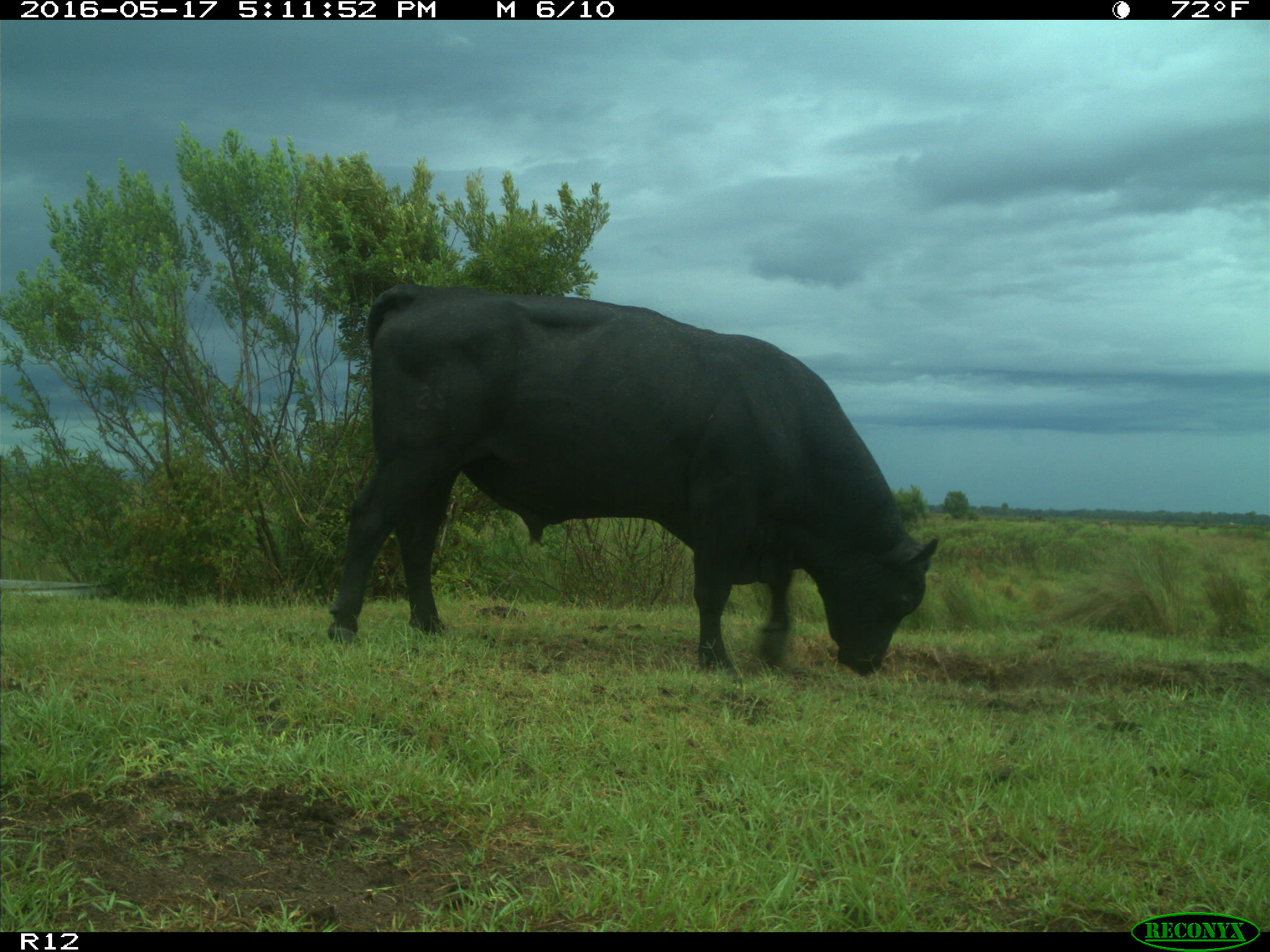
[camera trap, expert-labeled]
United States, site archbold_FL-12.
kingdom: Animalia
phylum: Chordata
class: Mammalia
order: Artiodactyla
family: Bovidae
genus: Bos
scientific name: Bos taurus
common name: domestic cow